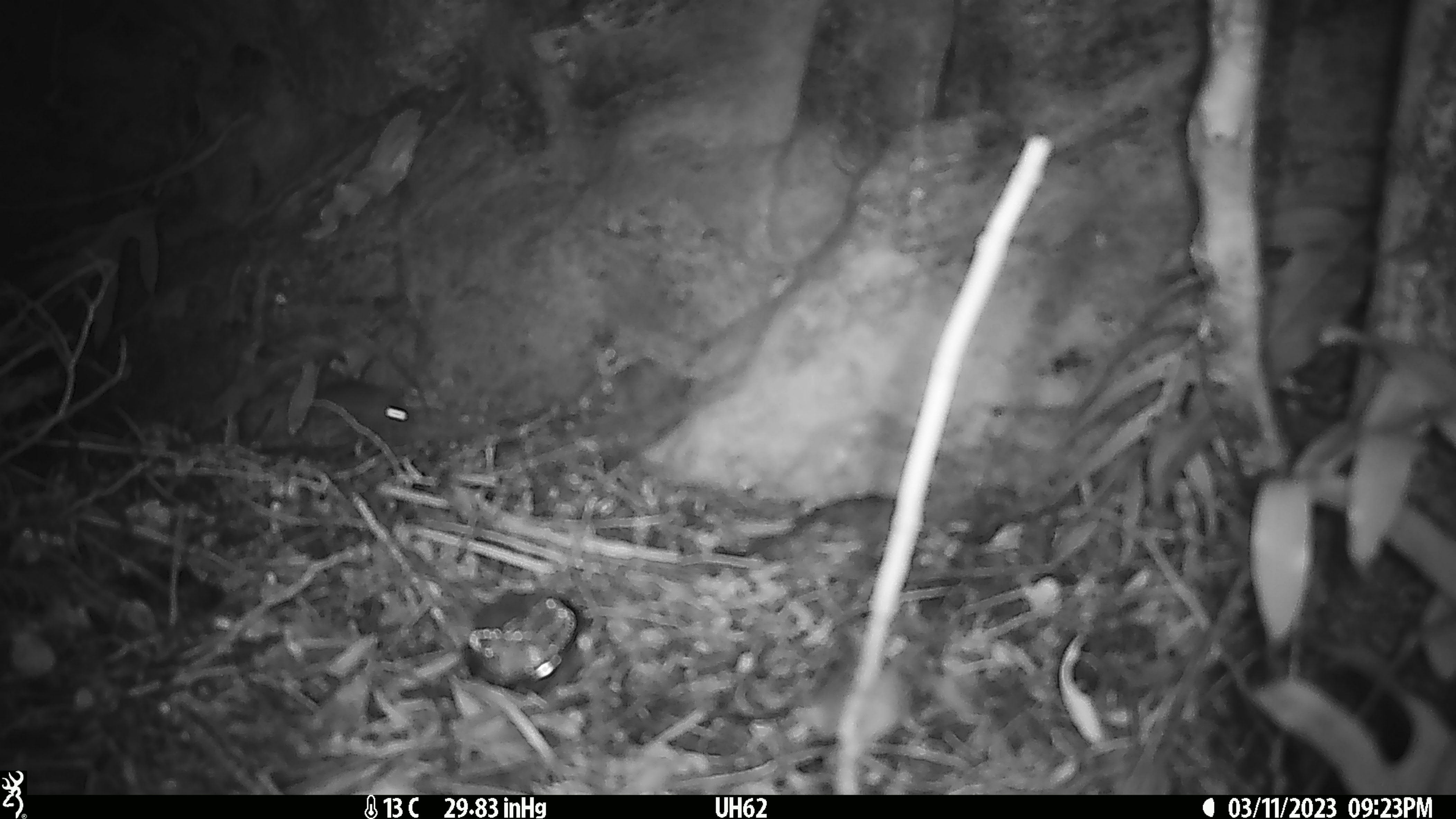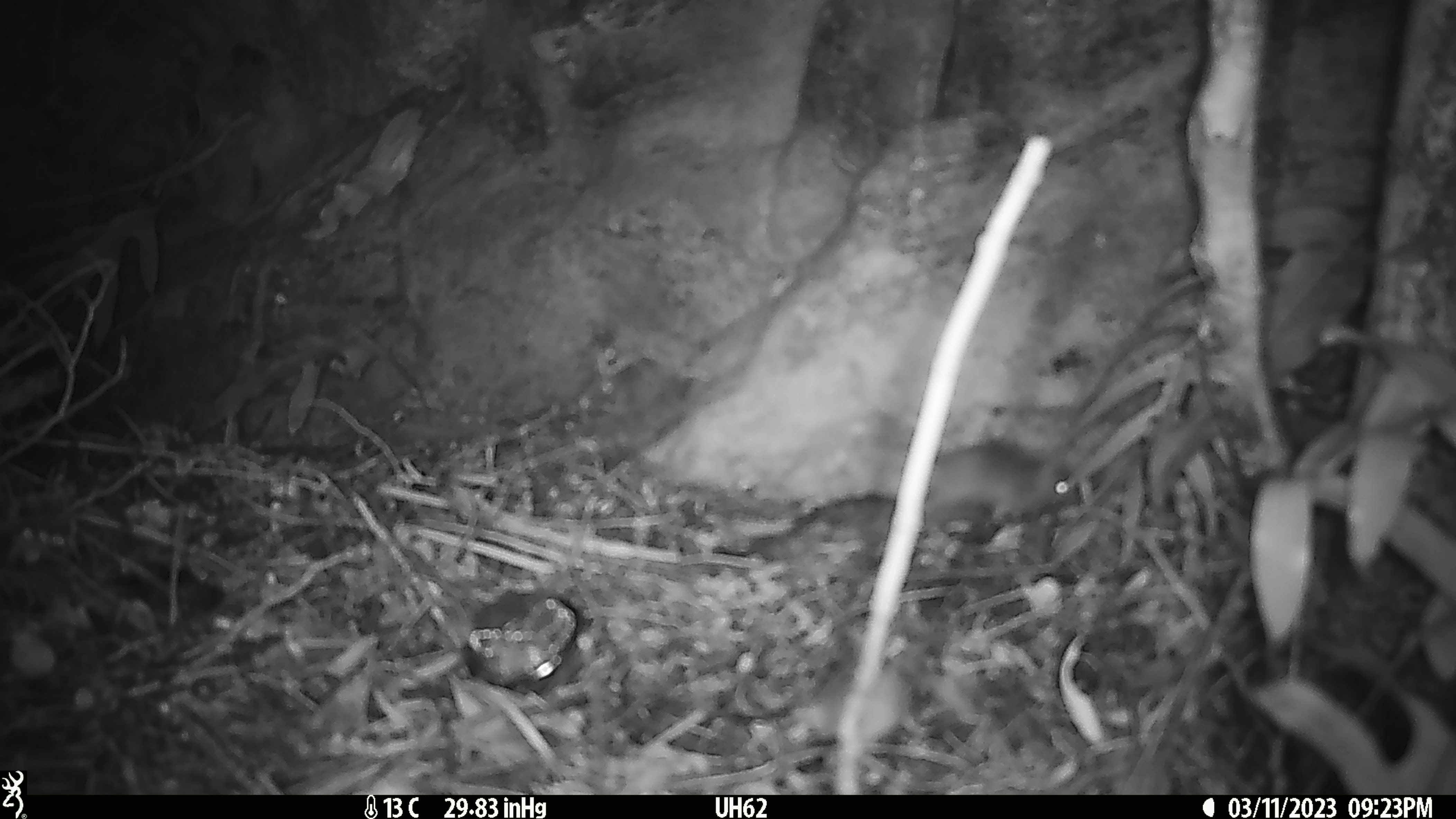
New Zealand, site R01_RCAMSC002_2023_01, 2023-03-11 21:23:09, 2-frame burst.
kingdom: Animalia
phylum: Chordata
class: Mammalia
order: Rodentia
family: Muridae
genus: Mus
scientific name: Mus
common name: mouse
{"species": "mouse (Mus)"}